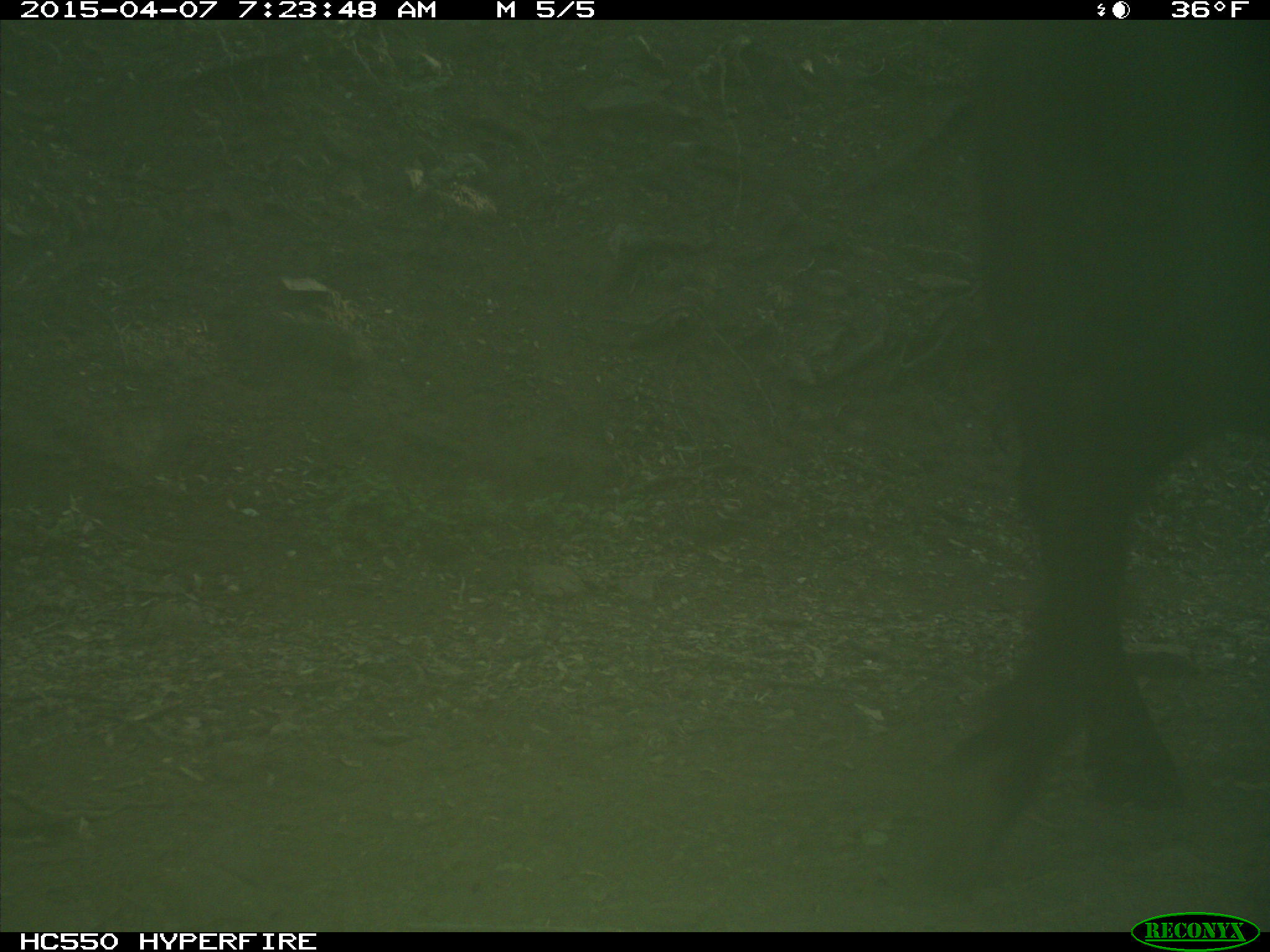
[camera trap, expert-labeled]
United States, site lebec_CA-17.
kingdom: Animalia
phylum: Chordata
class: Mammalia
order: Artiodactyla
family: Bovidae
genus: Bos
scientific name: Bos taurus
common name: domestic cow